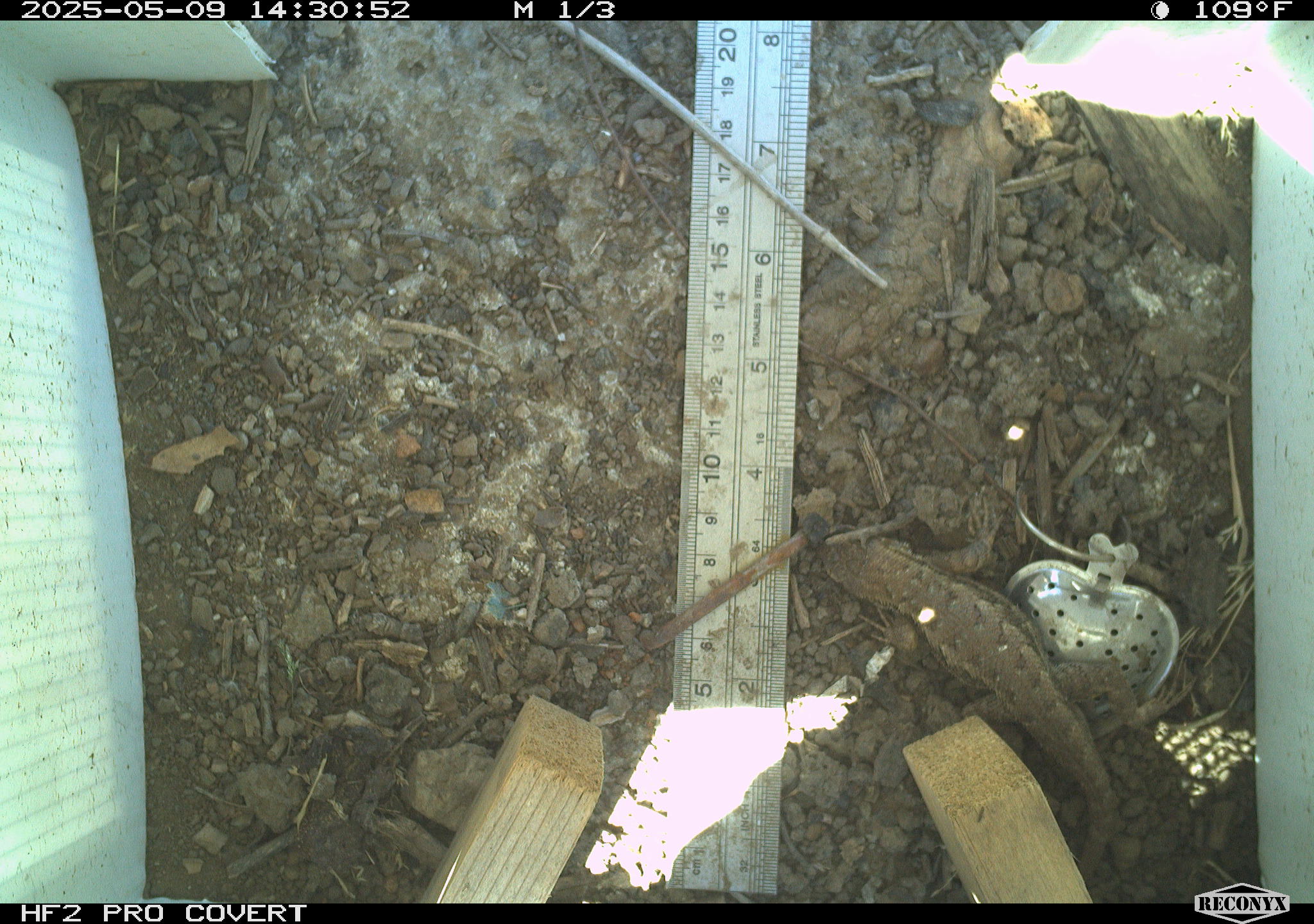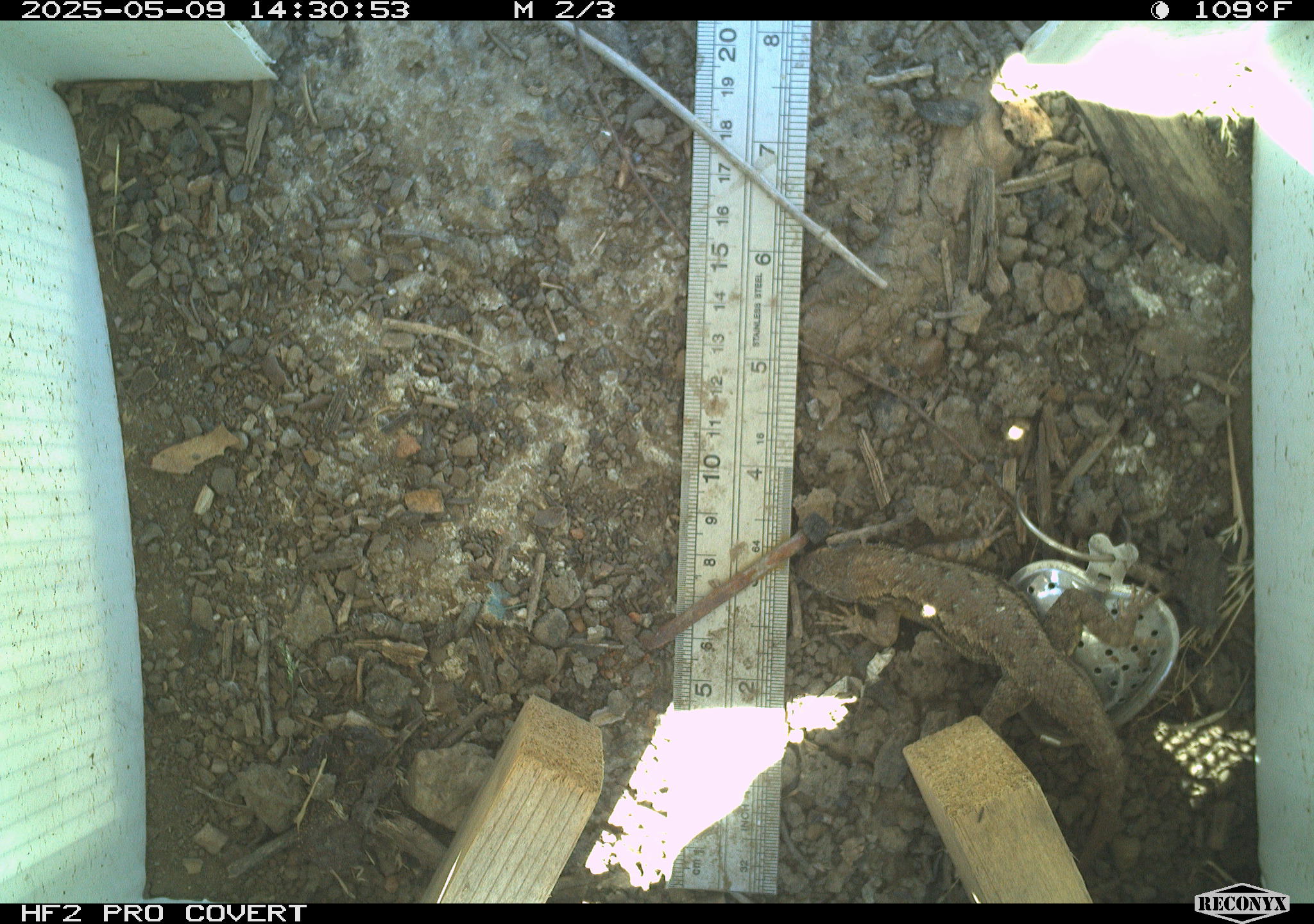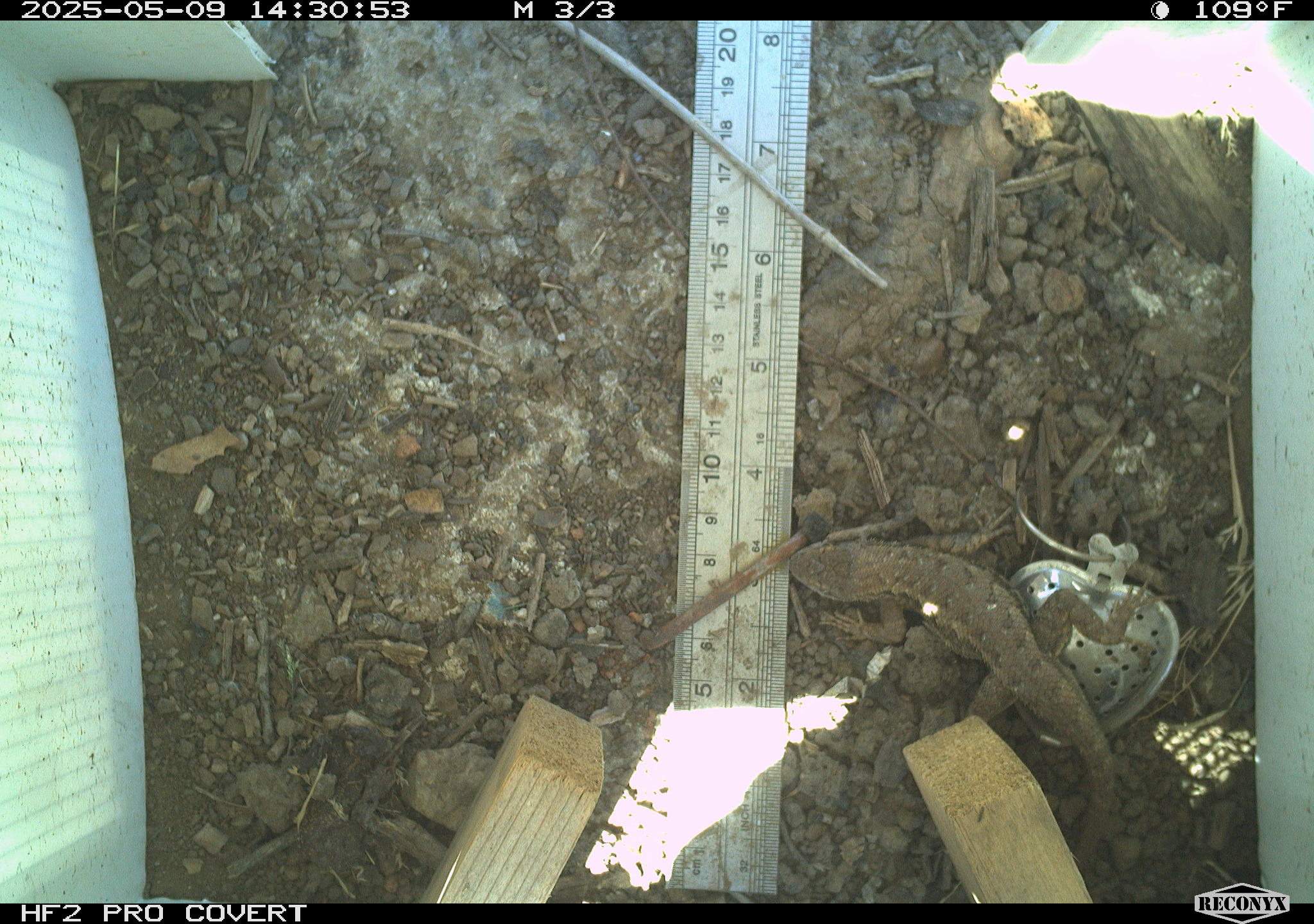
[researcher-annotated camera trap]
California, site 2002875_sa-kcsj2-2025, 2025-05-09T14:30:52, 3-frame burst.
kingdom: Animalia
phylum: Chordata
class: Reptilia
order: Squamata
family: Phrynosomatidae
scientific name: Phrynosomatidae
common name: north american spiny lizards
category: sceloporus/uta species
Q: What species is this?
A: Sceloporus/uta species (north american spiny lizards) (Phrynosomatidae).